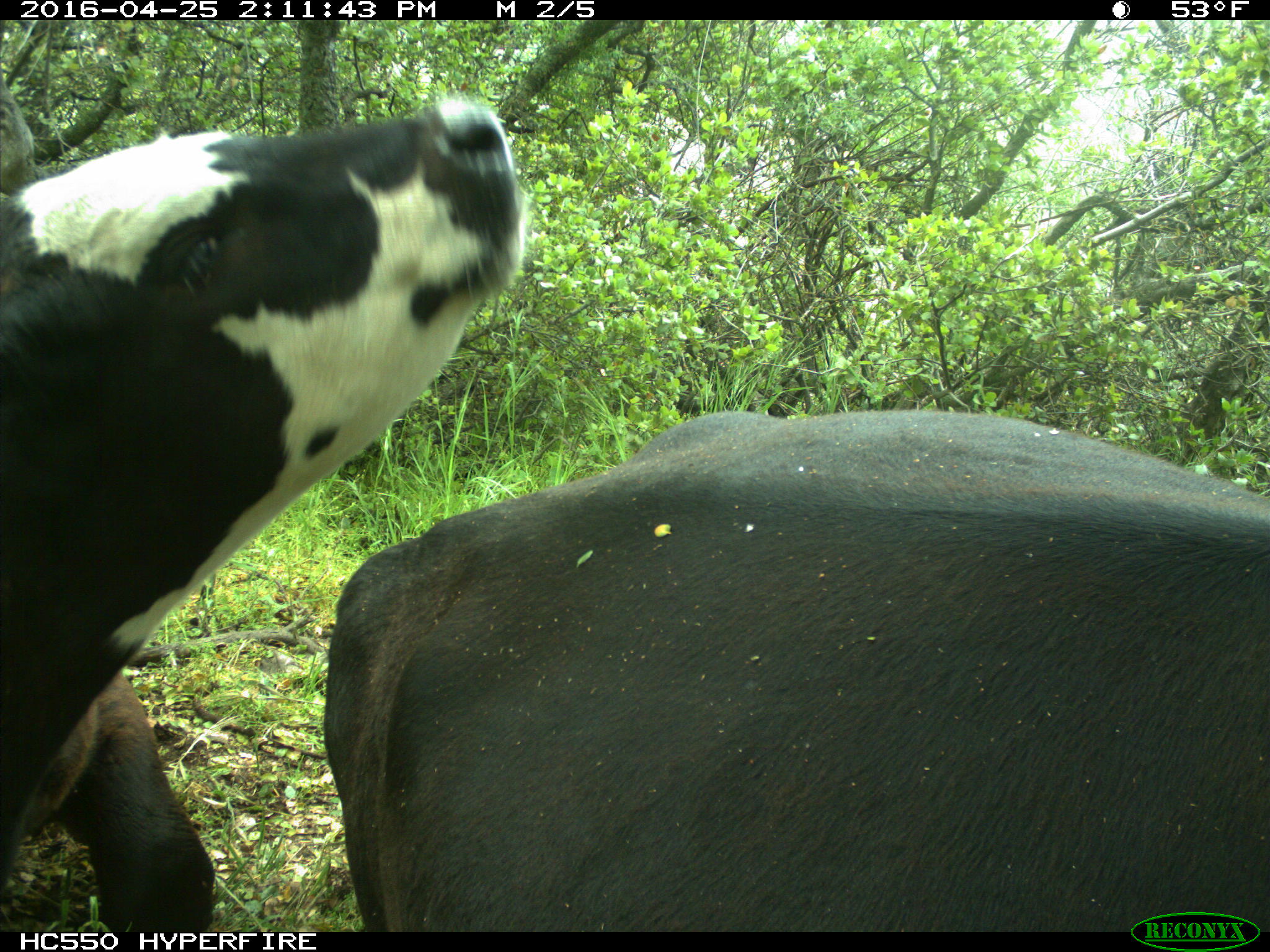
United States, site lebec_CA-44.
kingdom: Animalia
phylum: Chordata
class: Mammalia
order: Artiodactyla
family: Bovidae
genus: Bos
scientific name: Bos taurus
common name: domestic cow